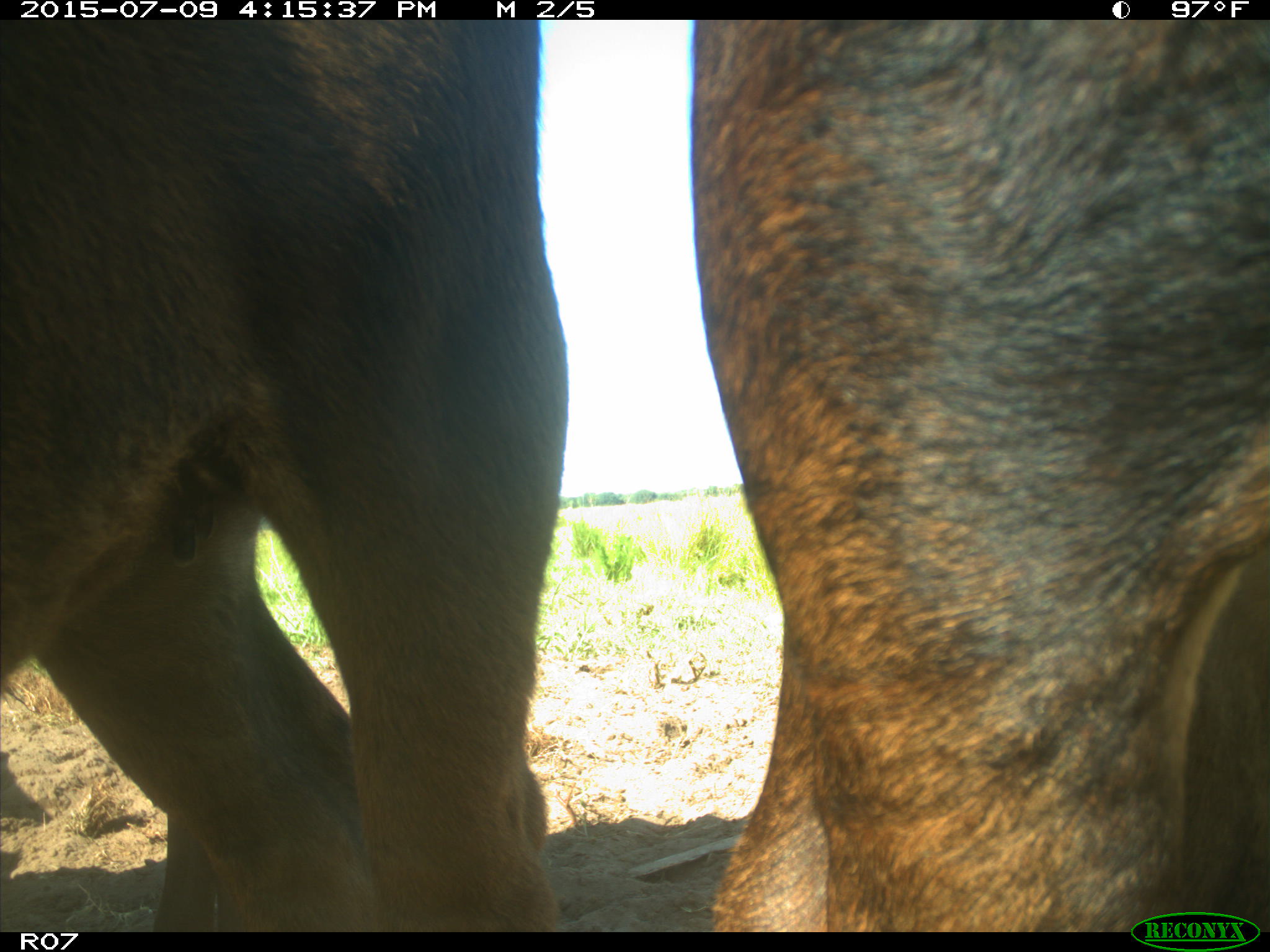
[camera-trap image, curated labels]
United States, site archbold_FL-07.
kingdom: Animalia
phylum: Chordata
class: Mammalia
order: Artiodactyla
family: Bovidae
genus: Bos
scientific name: Bos taurus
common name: domestic cow